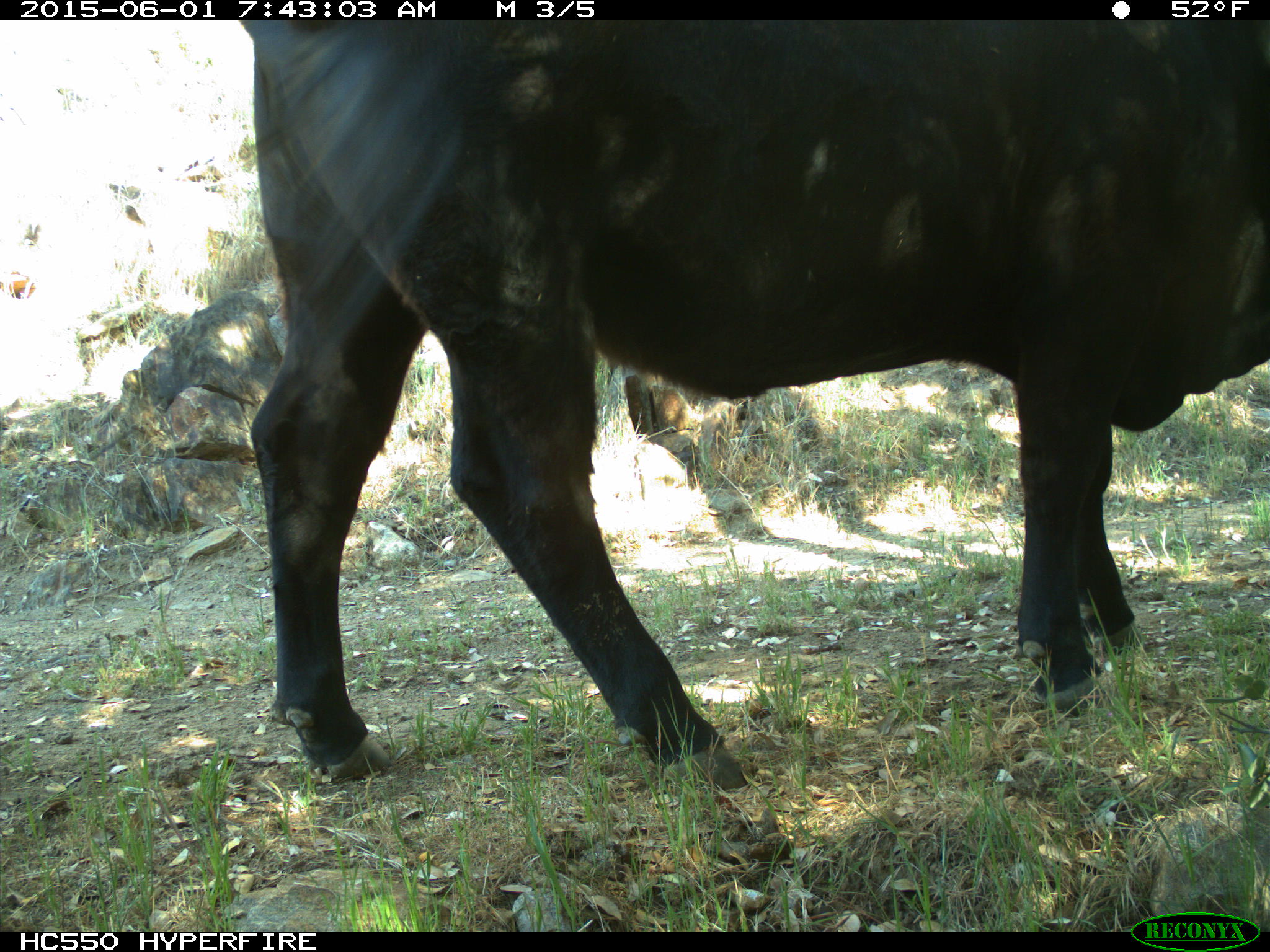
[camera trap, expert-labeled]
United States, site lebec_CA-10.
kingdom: Animalia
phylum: Chordata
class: Mammalia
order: Artiodactyla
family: Bovidae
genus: Bos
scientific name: Bos taurus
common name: domestic cow